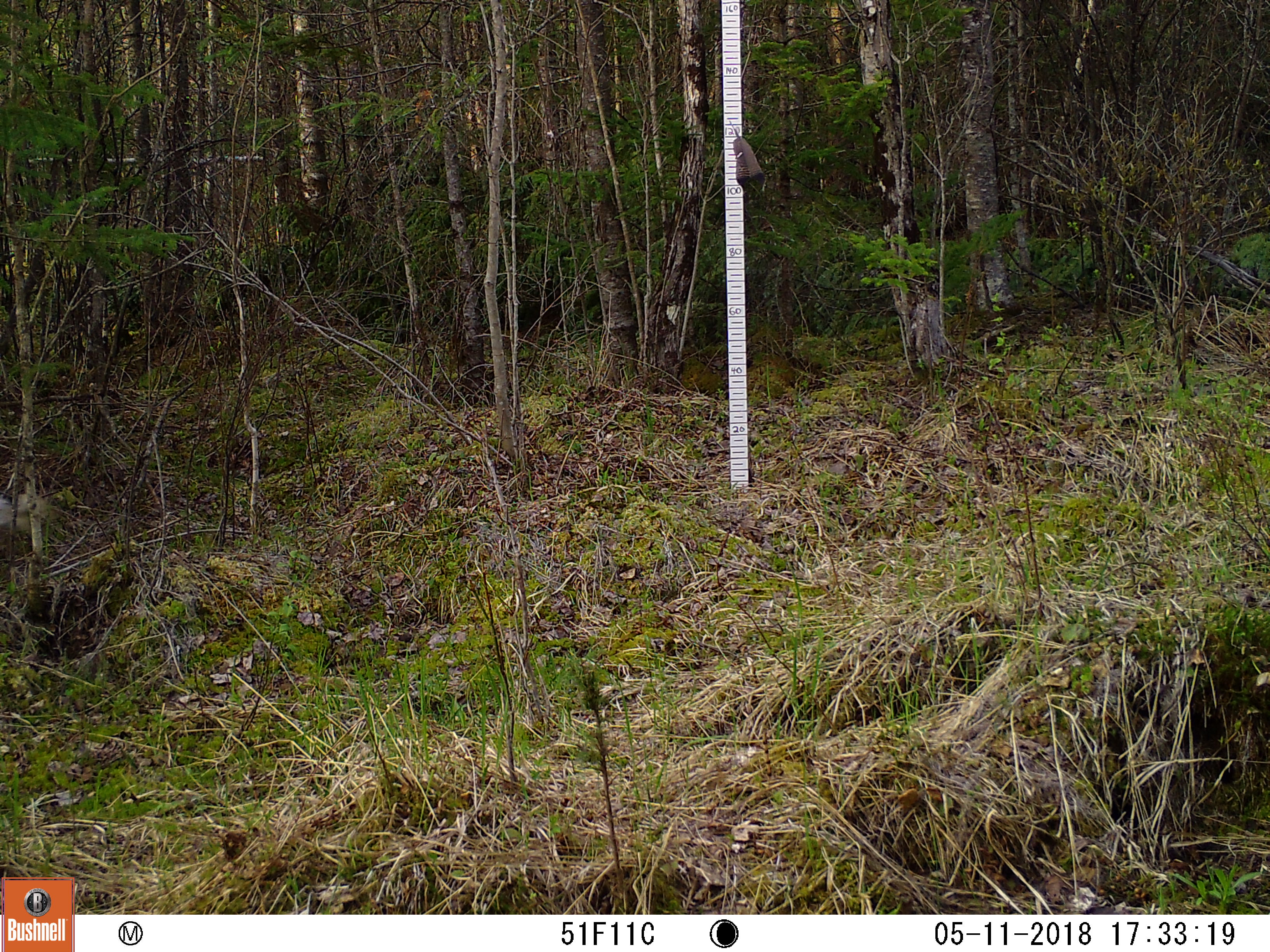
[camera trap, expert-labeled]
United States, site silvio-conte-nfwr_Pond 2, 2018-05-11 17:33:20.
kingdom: Animalia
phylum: Chordata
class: Mammalia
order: Lagomorpha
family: Leporidae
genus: Lepus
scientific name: Lepus americanus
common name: snowshoe hare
Snowshoe hare (Lepus americanus).